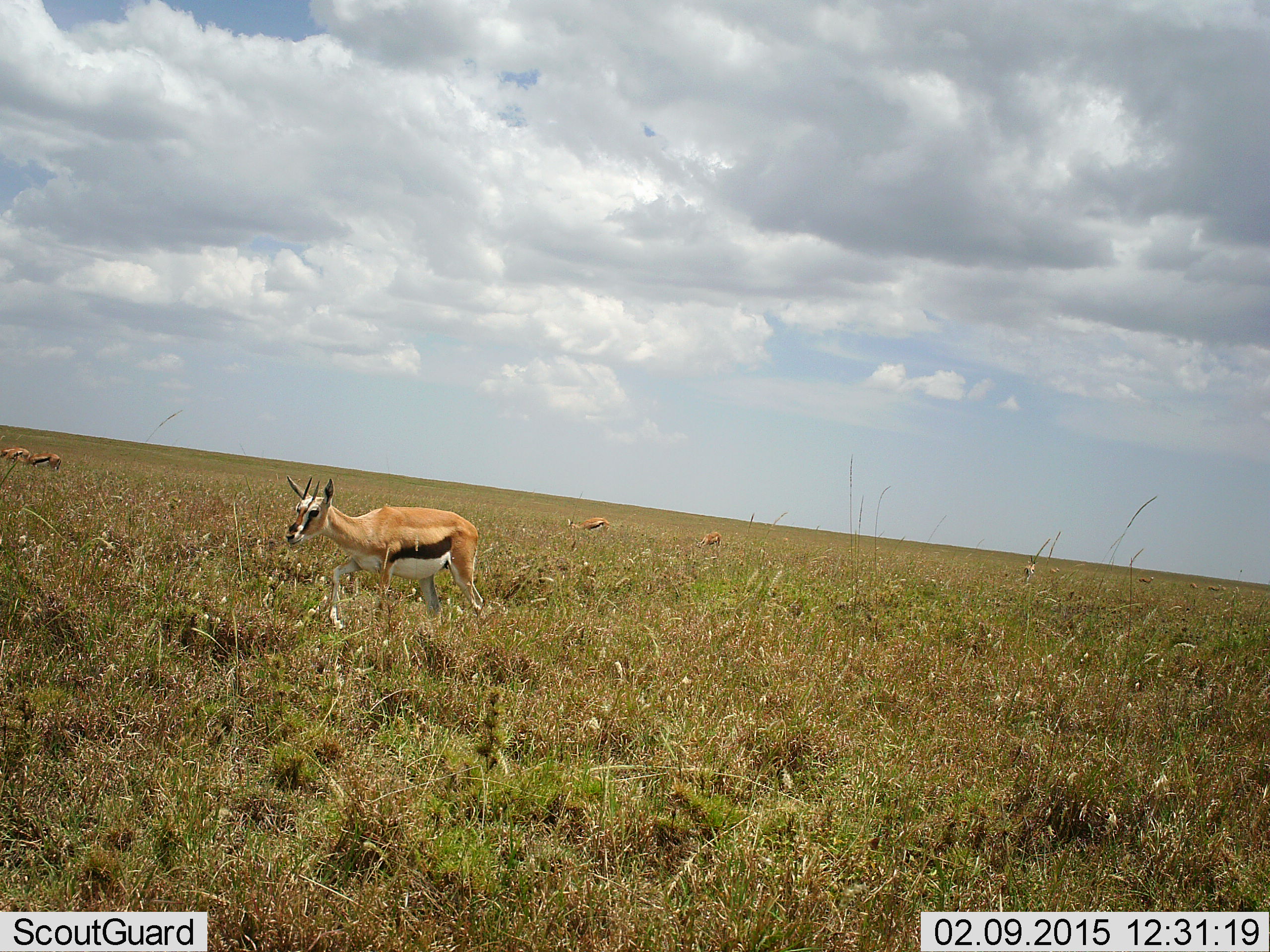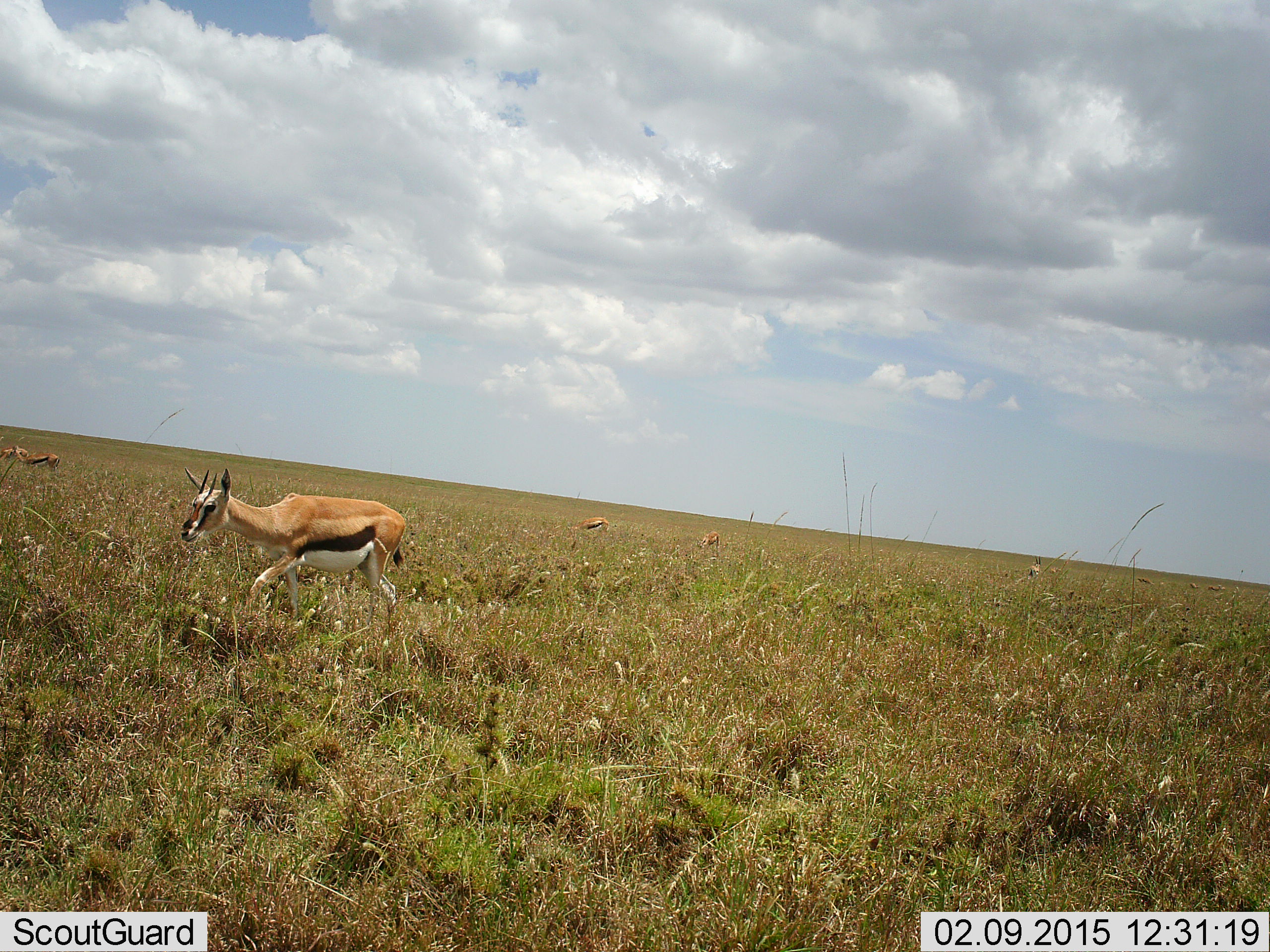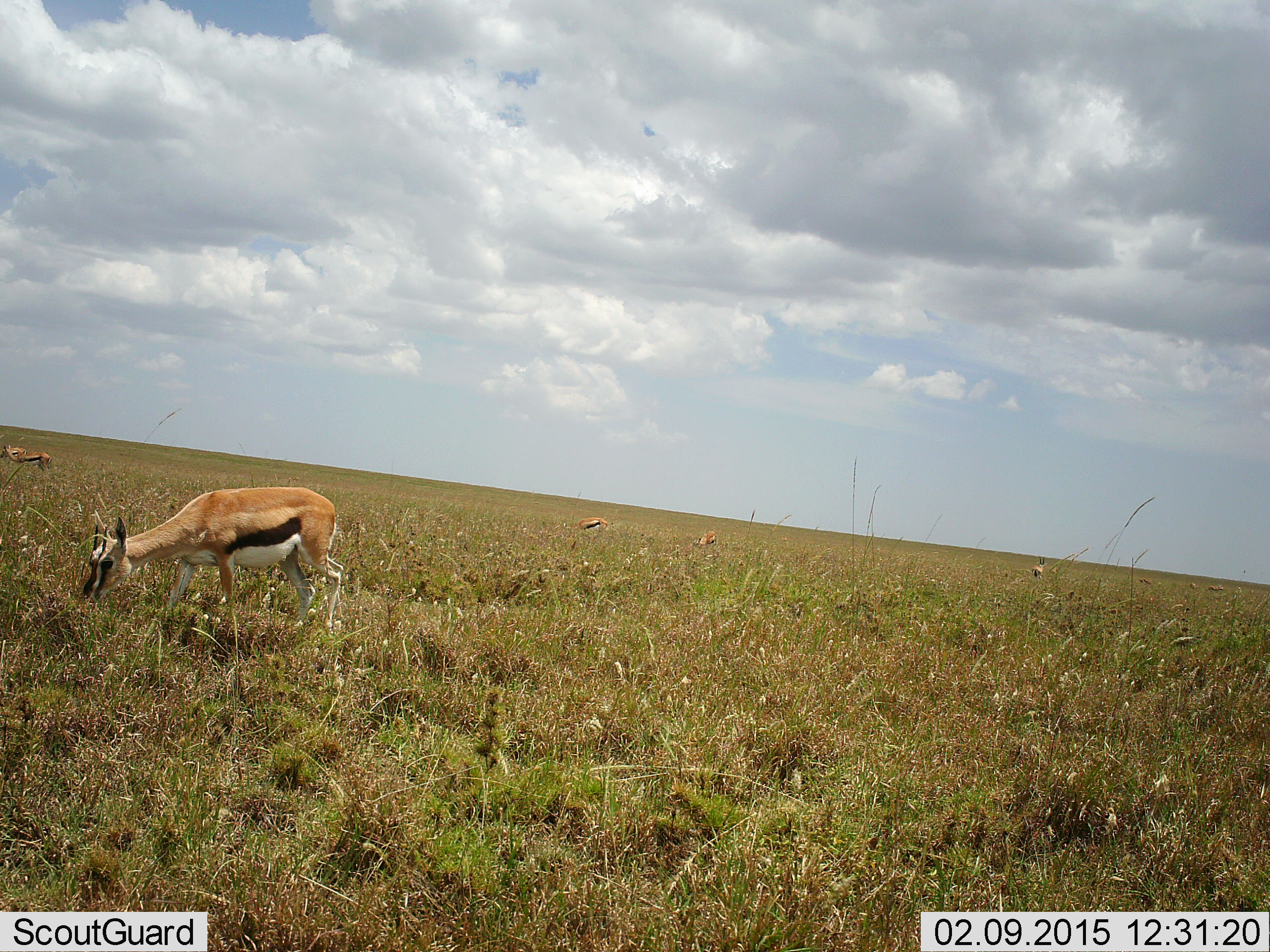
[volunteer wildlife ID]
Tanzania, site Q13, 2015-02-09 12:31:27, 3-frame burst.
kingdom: Animalia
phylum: Chordata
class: Mammalia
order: Artiodactyla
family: Bovidae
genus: Eudorcas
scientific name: Eudorcas thomsonii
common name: thomson's gazelle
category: gazellethomsons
Gazellethomsons (thomson's gazelle) (Eudorcas thomsonii), count 4. Behavior (volunteer vote fractions): standing 20%, resting 0%, moving 90%, interacting 0%. Young present (vote fraction): 0%. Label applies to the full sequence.